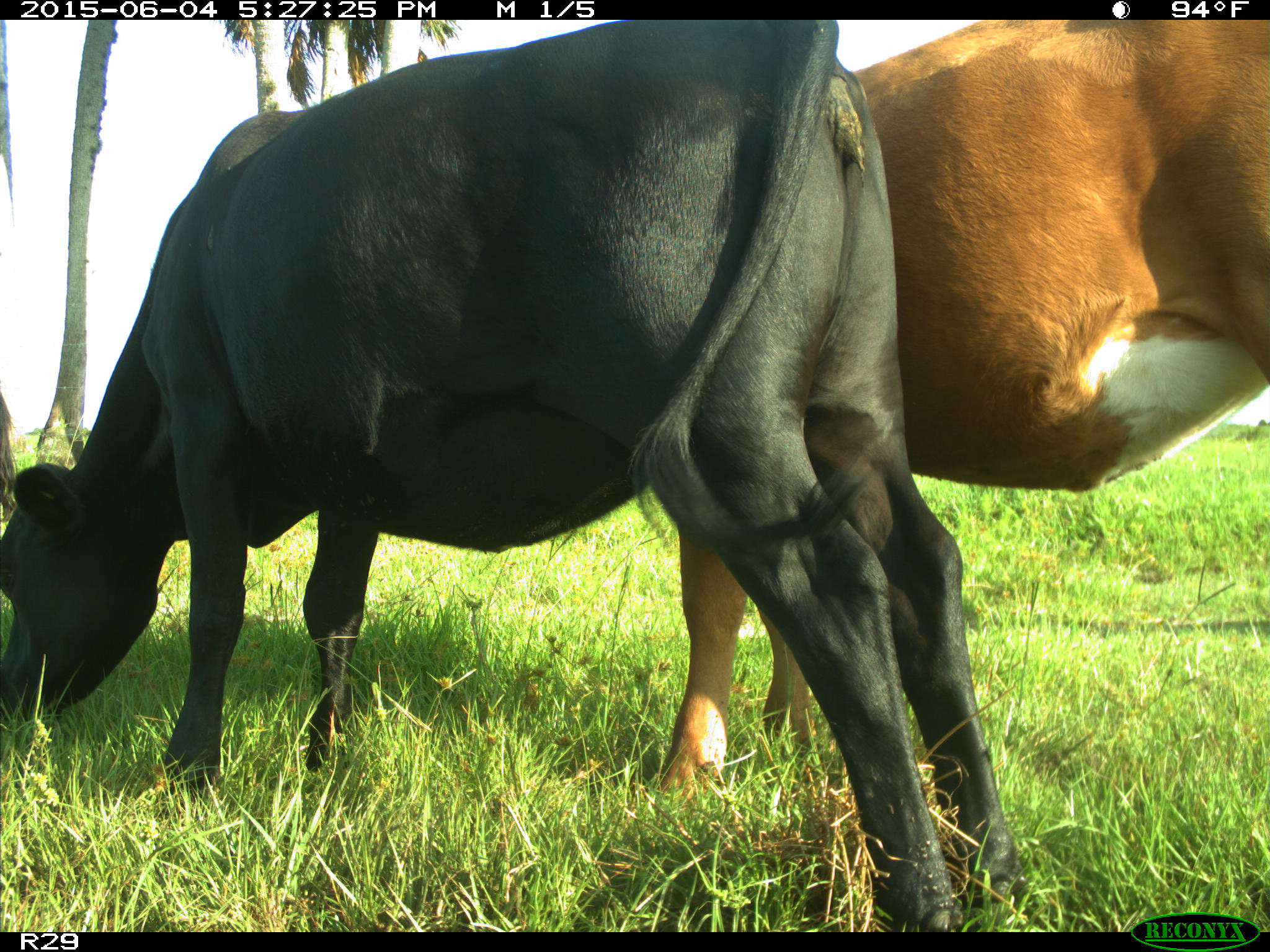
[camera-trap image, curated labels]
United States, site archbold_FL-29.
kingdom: Animalia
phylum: Chordata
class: Mammalia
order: Artiodactyla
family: Bovidae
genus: Bos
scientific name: Bos taurus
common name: domestic cow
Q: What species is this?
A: Bos taurus (domestic cow).